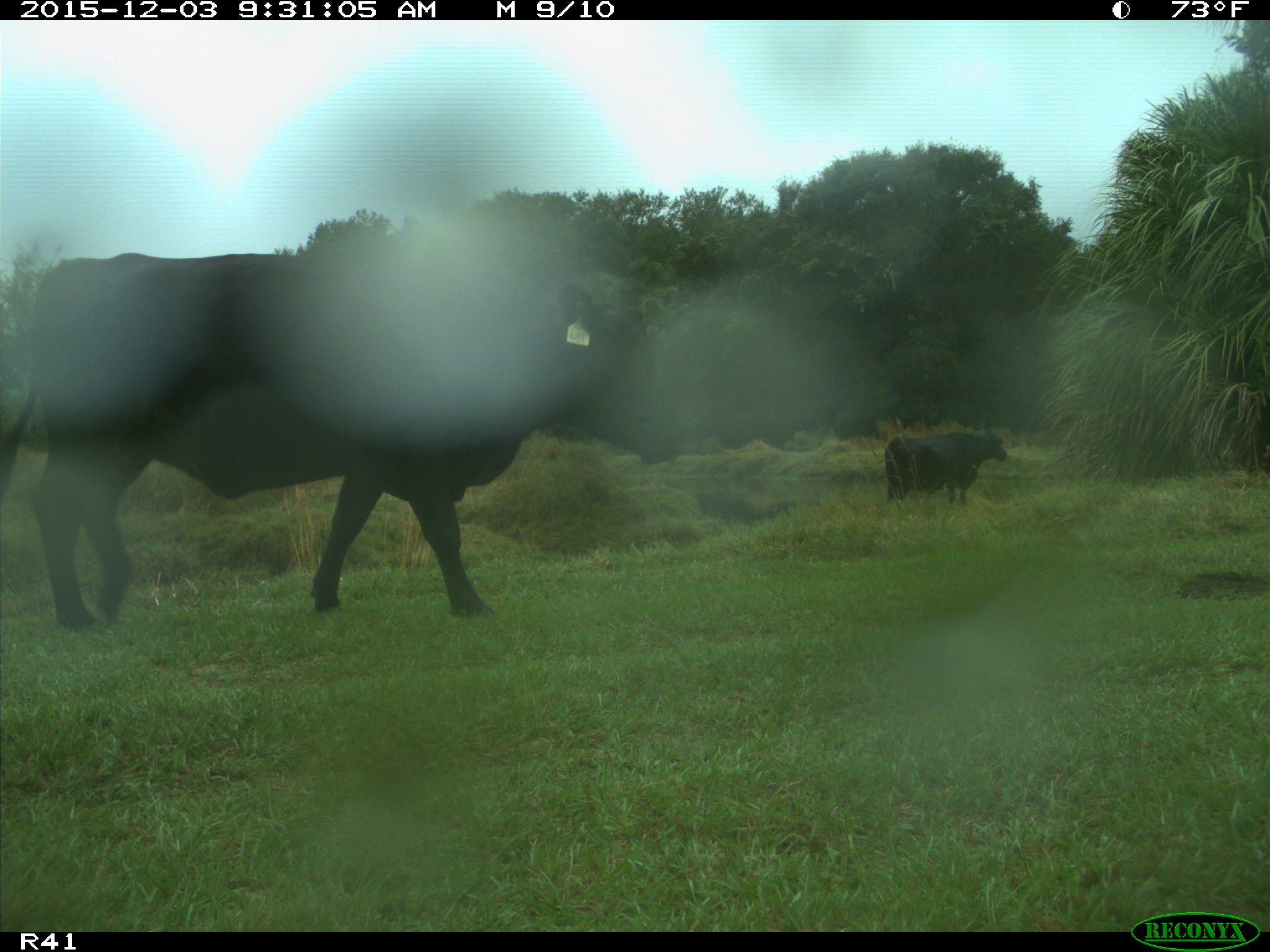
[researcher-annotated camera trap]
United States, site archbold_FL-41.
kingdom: Animalia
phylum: Chordata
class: Mammalia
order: Artiodactyla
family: Bovidae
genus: Bos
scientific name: Bos taurus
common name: domestic cow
Bos taurus (domestic cow).